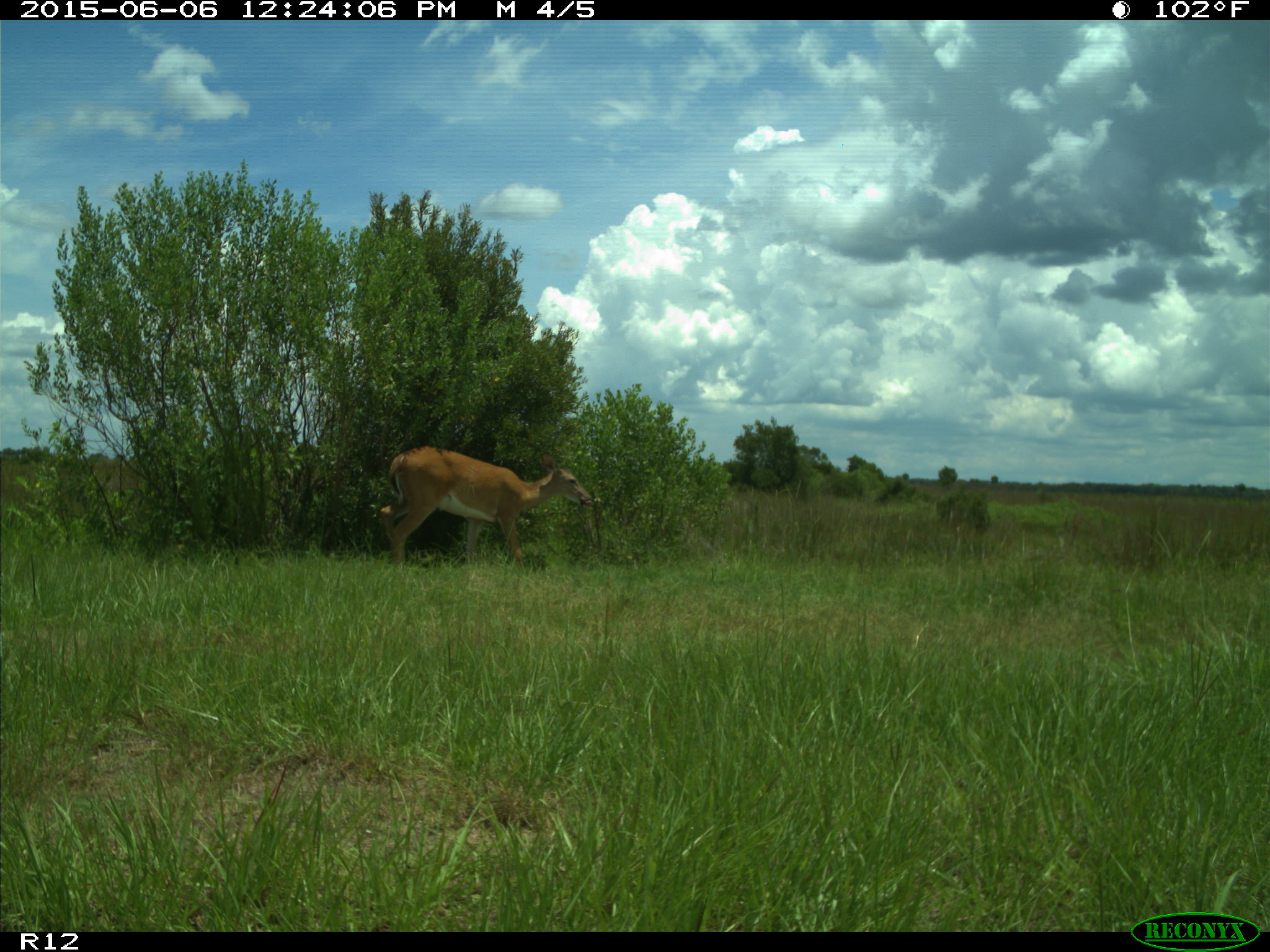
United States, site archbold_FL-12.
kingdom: Animalia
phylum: Chordata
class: Mammalia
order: Artiodactyla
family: Cervidae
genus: Odocoileus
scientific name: Odocoileus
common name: deer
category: unidentified deer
Unidentified deer (deer) (Odocoileus).